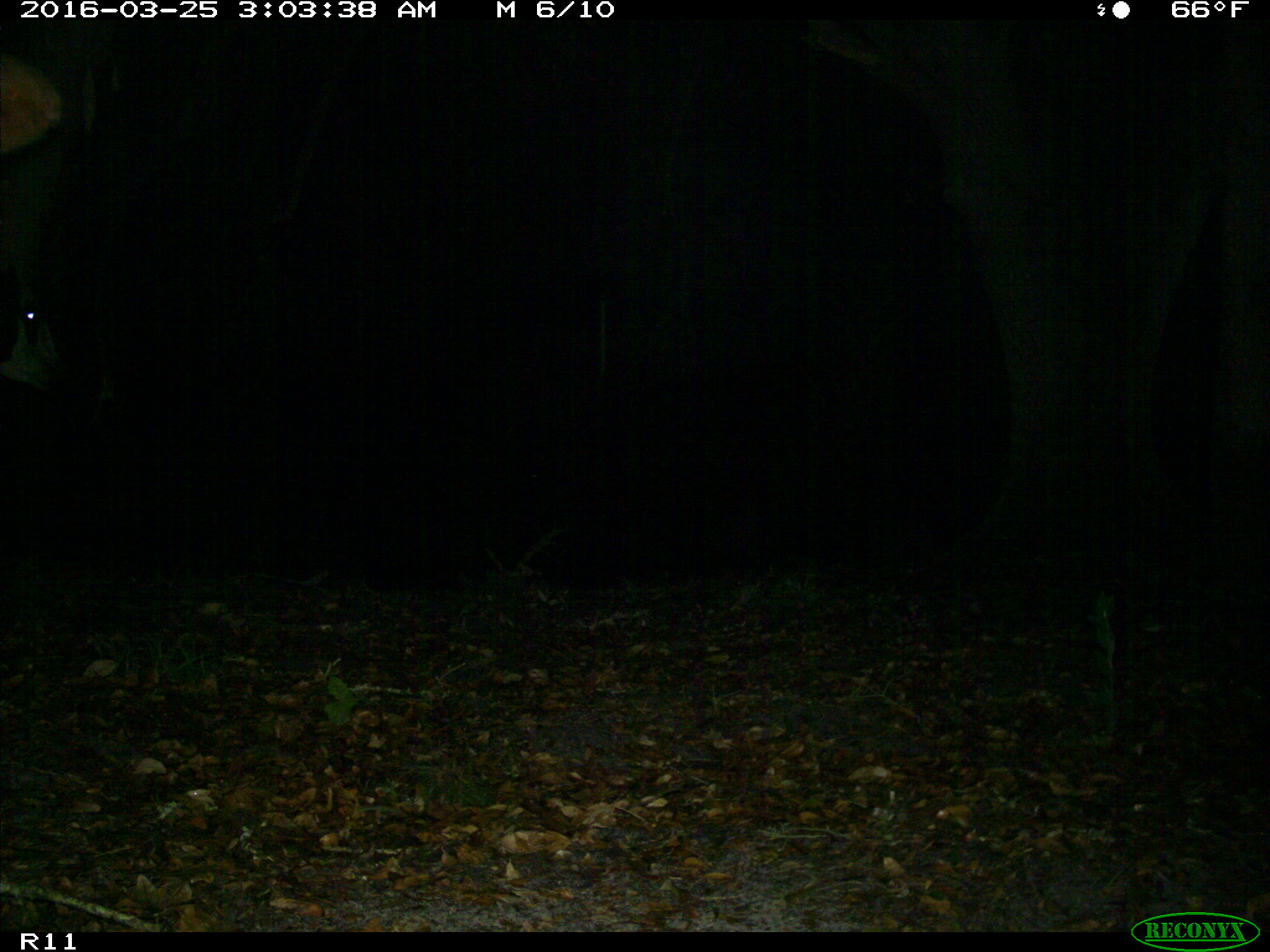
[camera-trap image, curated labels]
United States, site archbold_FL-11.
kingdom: Animalia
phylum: Chordata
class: Mammalia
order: Artiodactyla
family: Bovidae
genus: Bos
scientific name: Bos taurus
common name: domestic cow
Bos taurus (domestic cow).